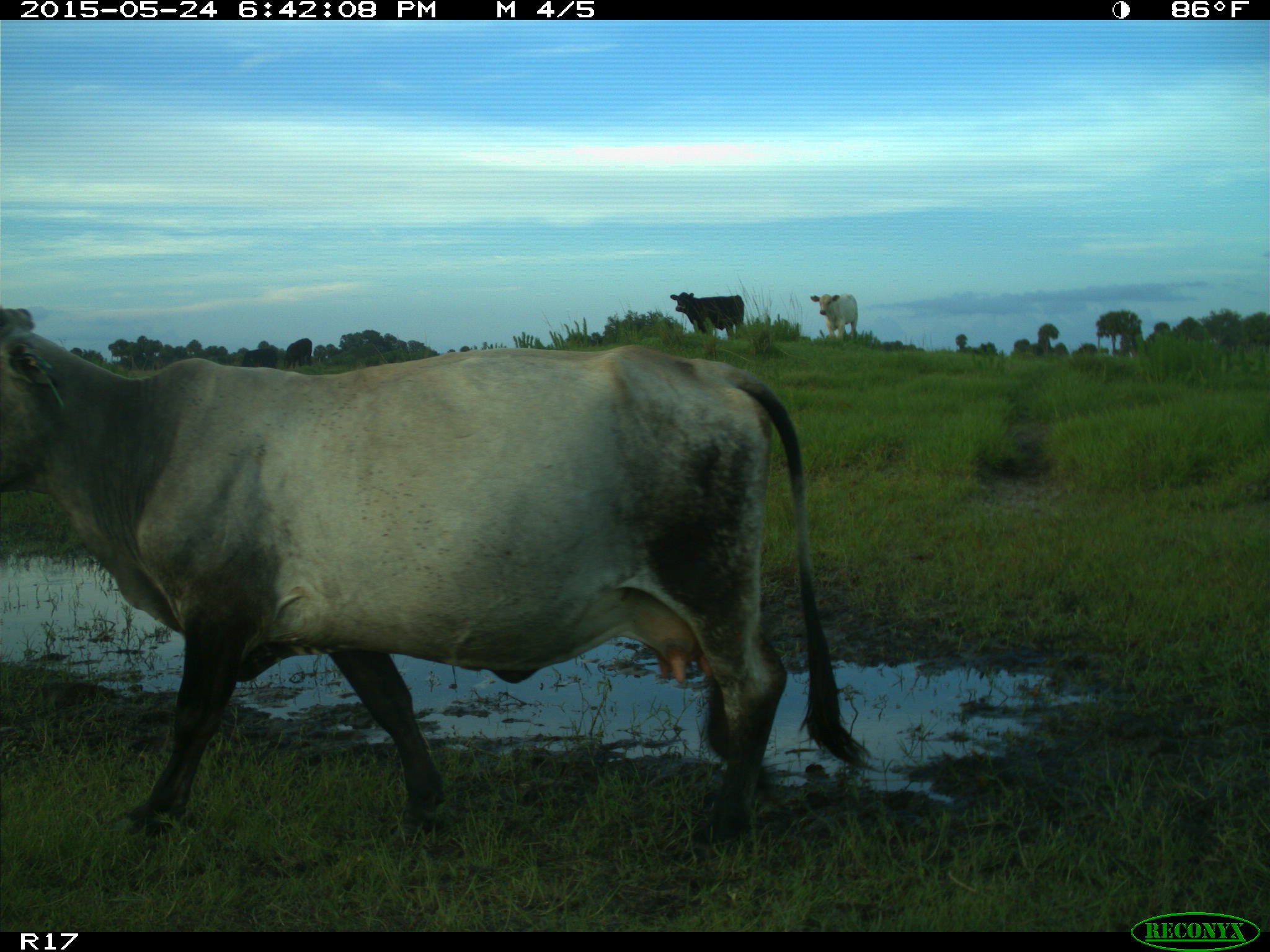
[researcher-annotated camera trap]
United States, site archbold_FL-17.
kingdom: Animalia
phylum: Chordata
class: Mammalia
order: Artiodactyla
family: Bovidae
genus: Bos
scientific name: Bos taurus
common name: domestic cow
Bos taurus (domestic cow).